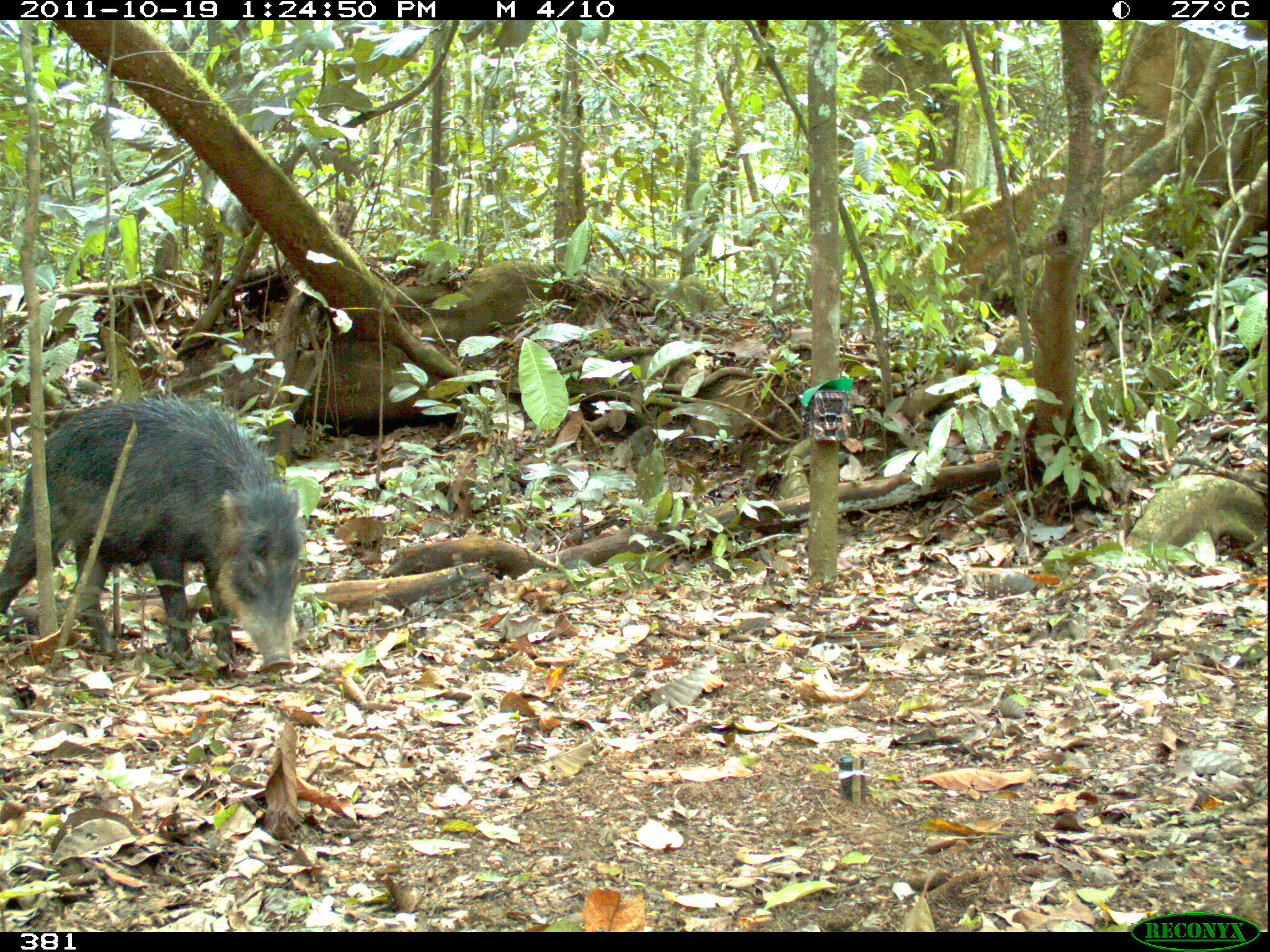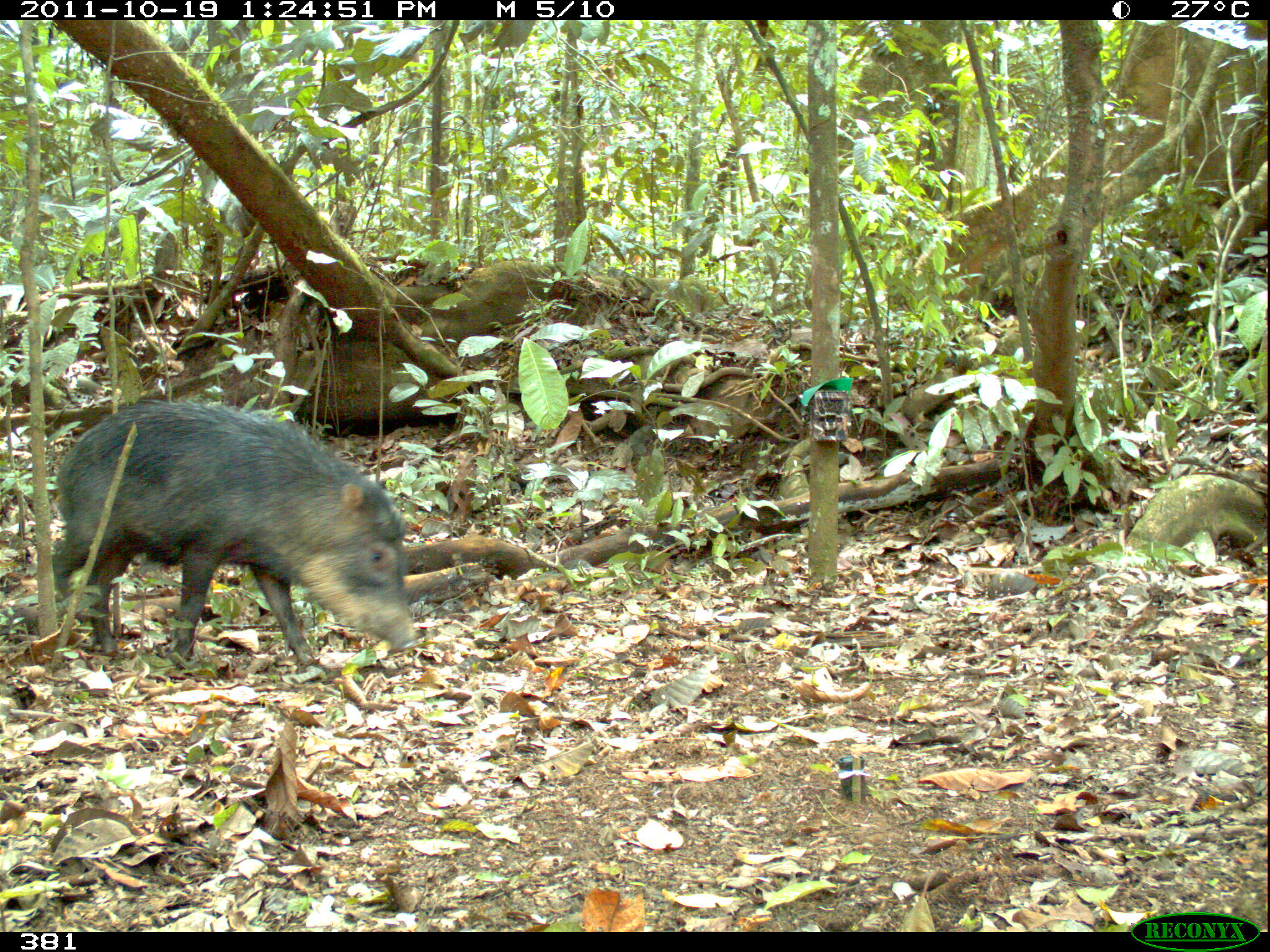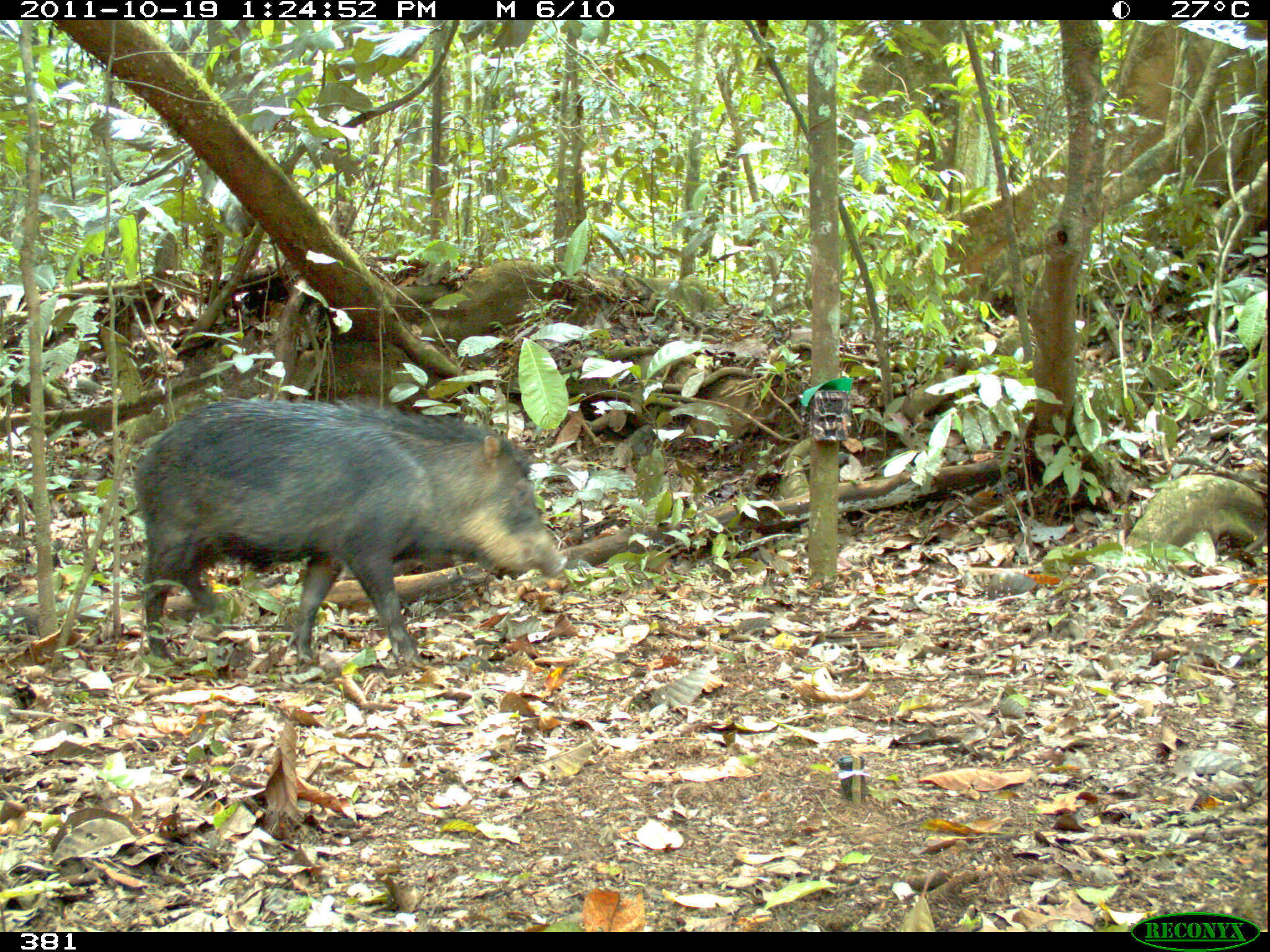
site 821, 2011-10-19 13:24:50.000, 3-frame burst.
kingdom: Animalia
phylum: Chordata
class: Mammalia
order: Artiodactyla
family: Tayassuidae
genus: Tayassu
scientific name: Tayassu pecari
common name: white-lipped peccary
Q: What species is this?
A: Tayassu pecari (white-lipped peccary).